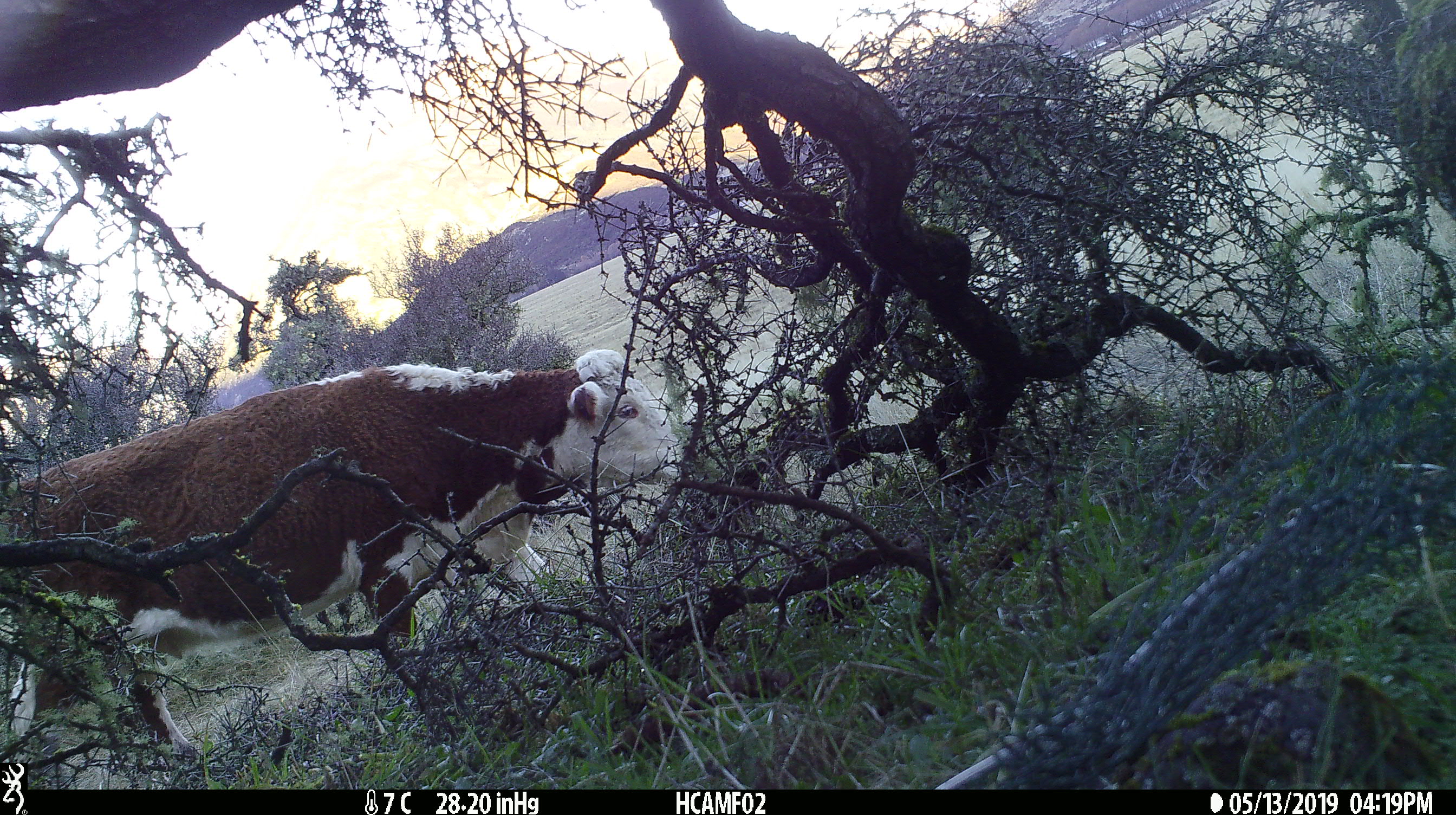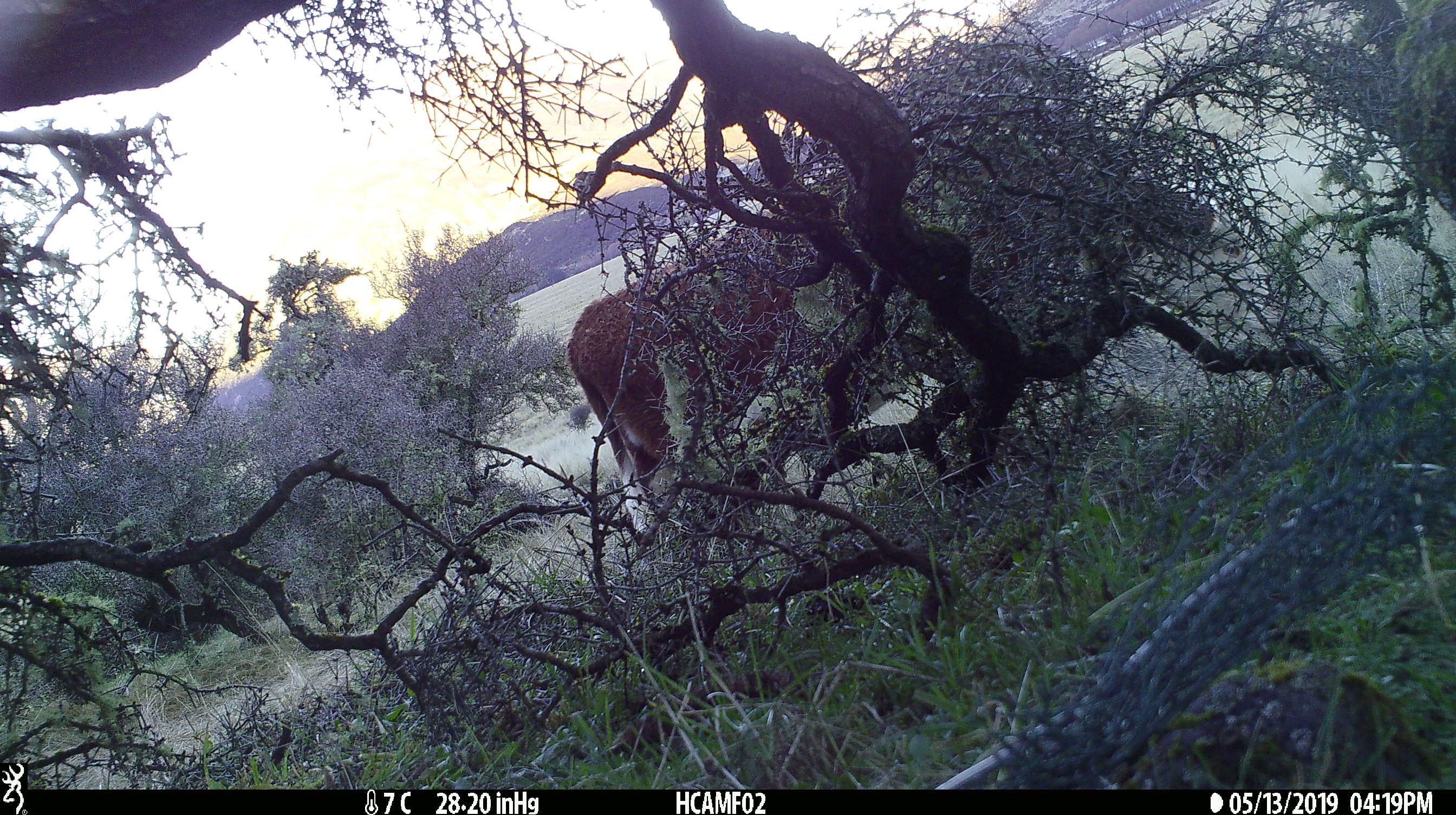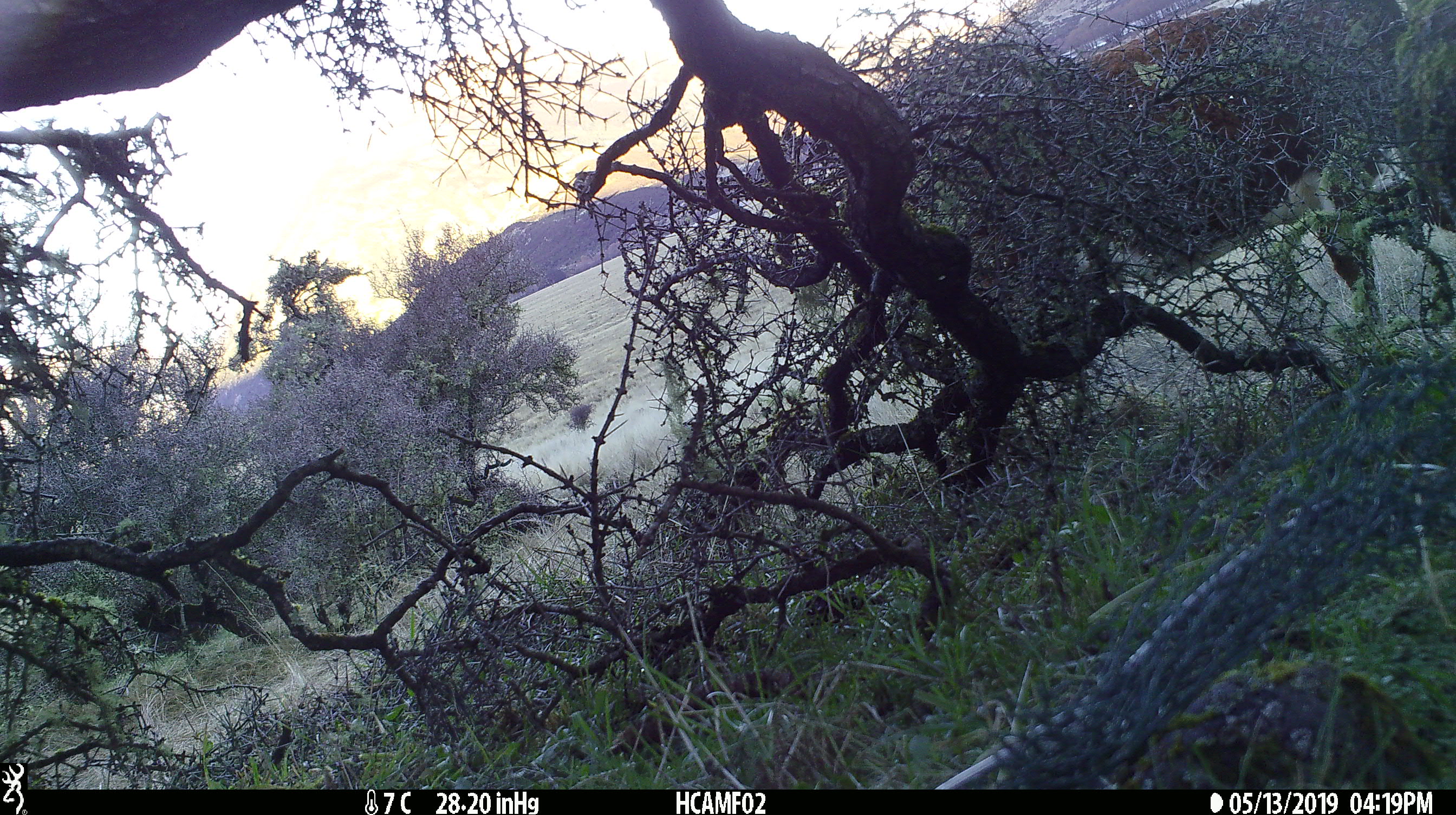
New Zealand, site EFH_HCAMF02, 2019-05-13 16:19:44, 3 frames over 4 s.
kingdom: Animalia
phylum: Chordata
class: Mammalia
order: Artiodactyla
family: Bovidae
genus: Bos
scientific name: Bos taurus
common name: domestic cow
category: cow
Cow (domestic cow) (Bos taurus).